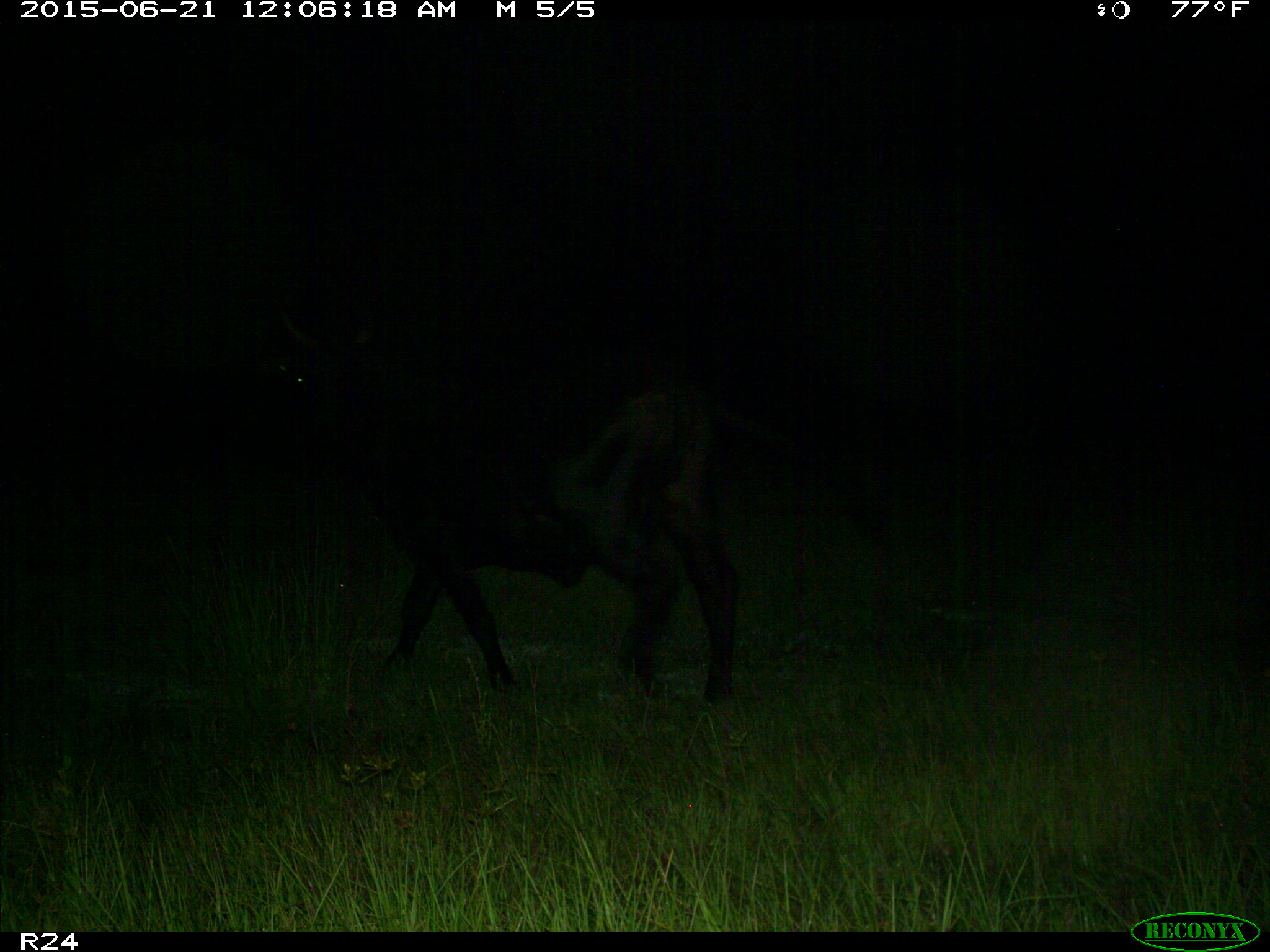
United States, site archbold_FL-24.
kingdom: Animalia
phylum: Chordata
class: Mammalia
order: Artiodactyla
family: Bovidae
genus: Bos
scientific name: Bos taurus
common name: domestic cow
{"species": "Bos taurus (domestic cow)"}